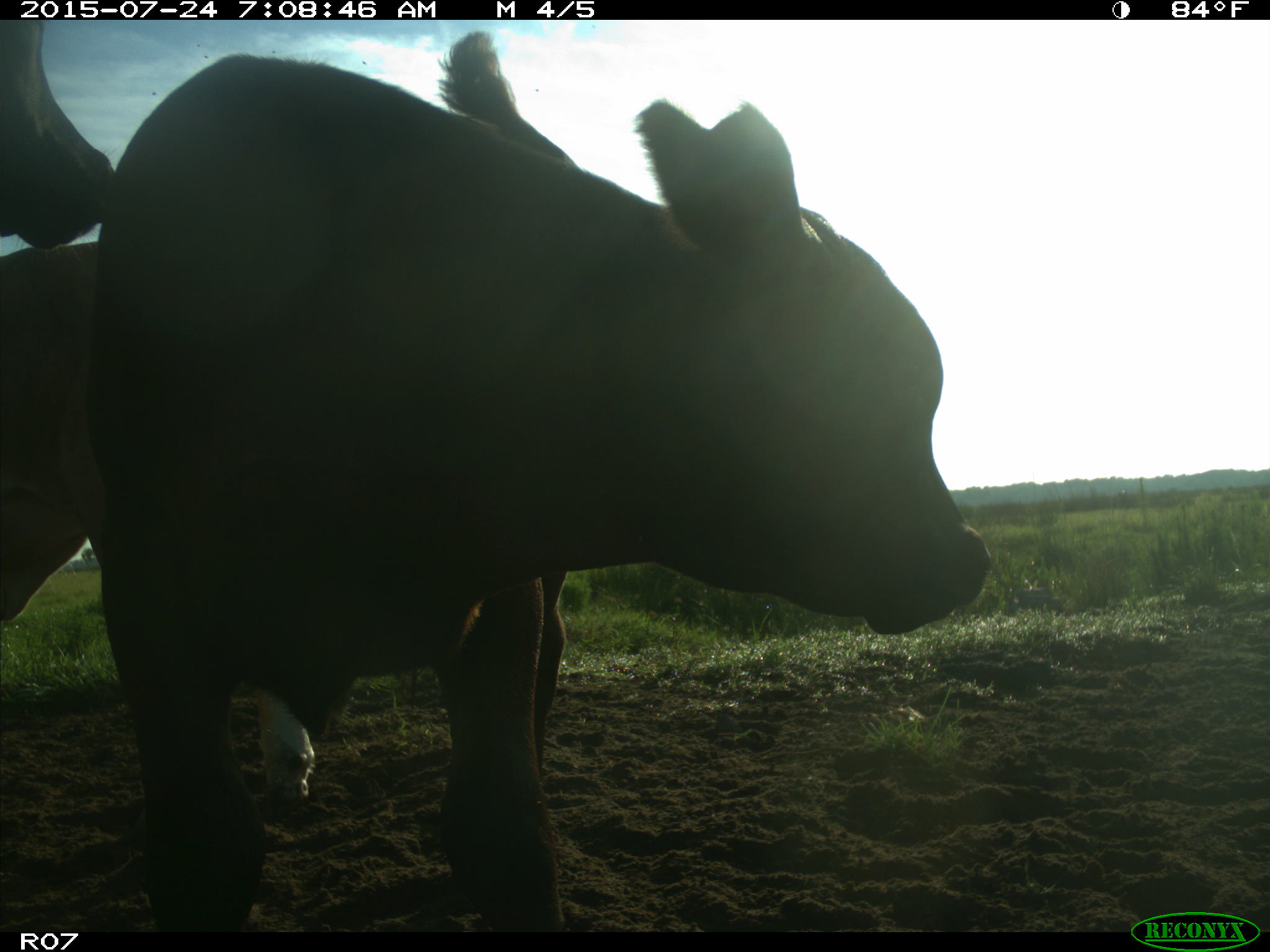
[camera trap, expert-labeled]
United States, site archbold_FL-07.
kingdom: Animalia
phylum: Chordata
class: Mammalia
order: Artiodactyla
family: Bovidae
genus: Bos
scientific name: Bos taurus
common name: domestic cow